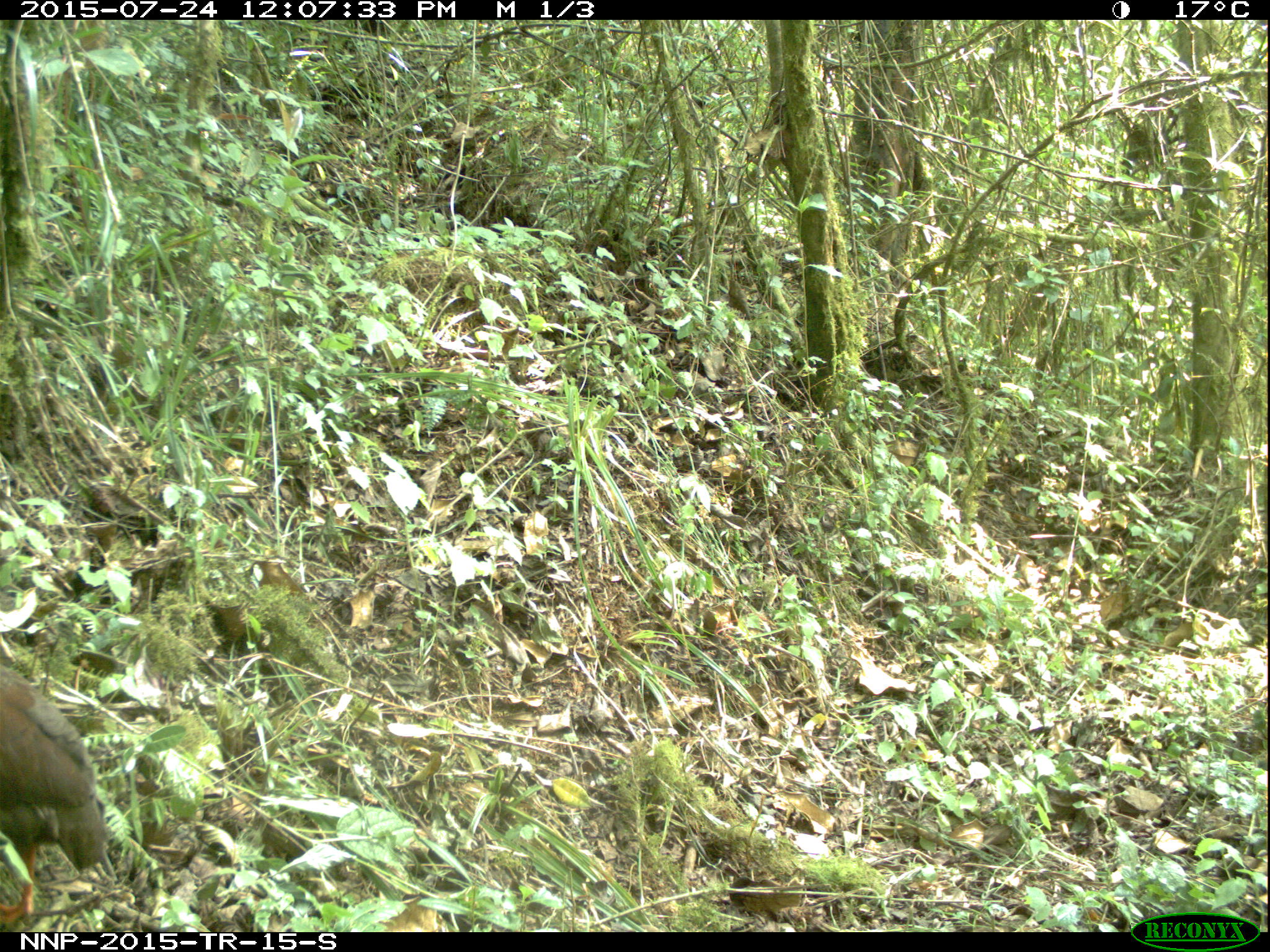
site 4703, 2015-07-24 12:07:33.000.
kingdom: Animalia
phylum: Chordata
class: Aves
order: Galliformes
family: Phasianidae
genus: Pternistis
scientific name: Pternistis nobilis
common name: handsome francolin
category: francolinus nobilis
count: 1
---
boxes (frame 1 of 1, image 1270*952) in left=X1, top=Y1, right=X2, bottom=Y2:
francolinus nobilis: left=0, top=668, right=107, bottom=925